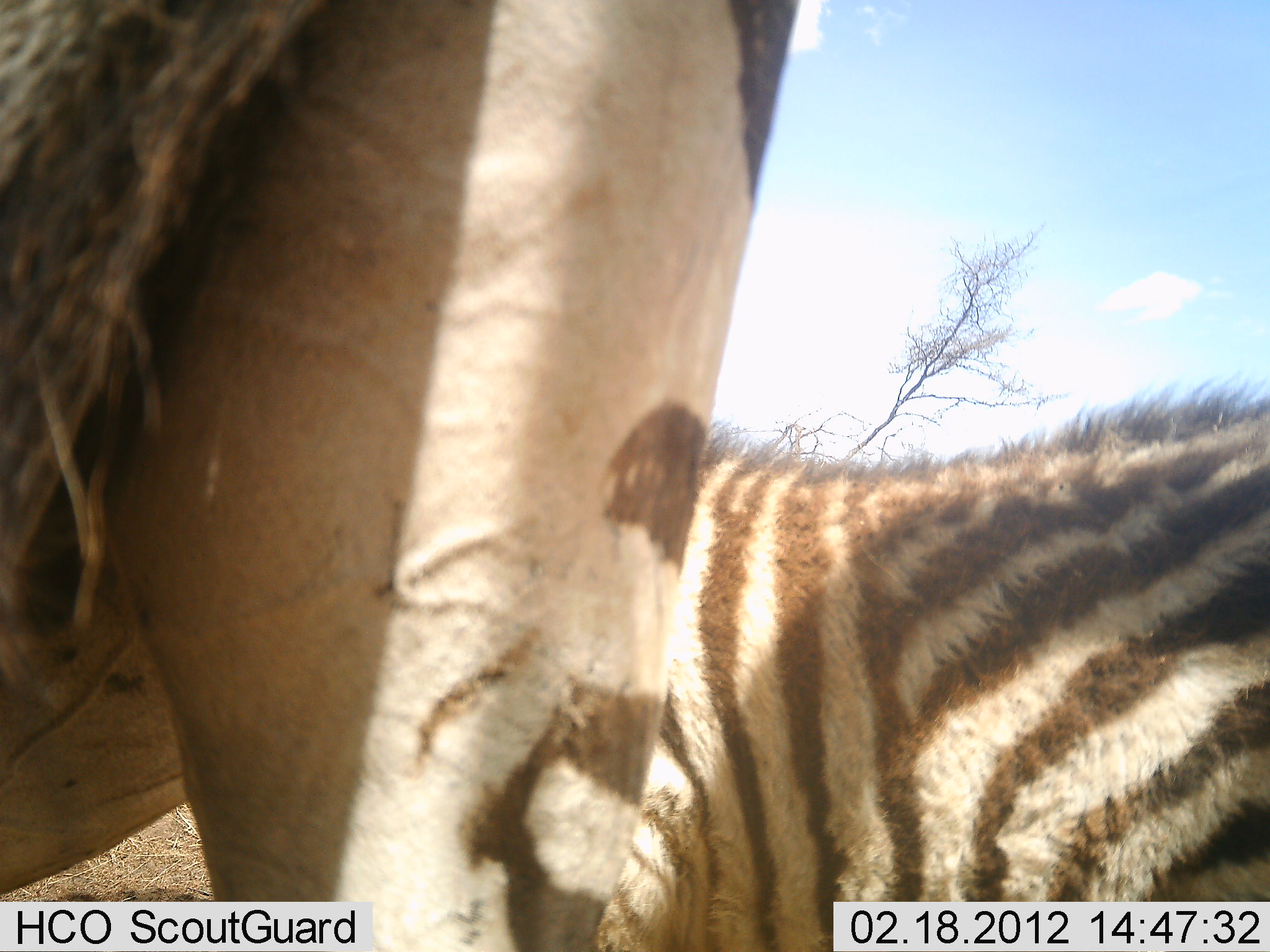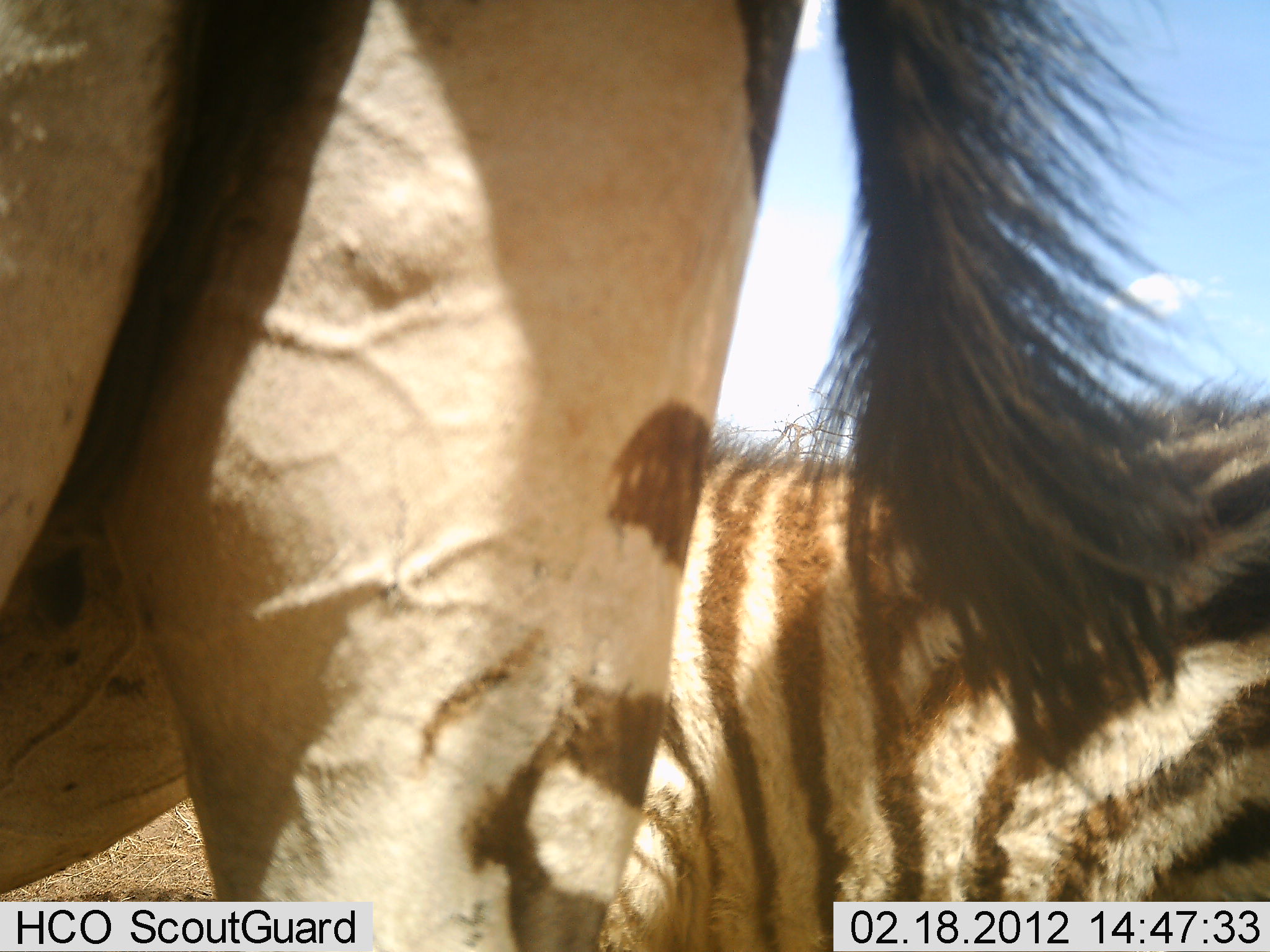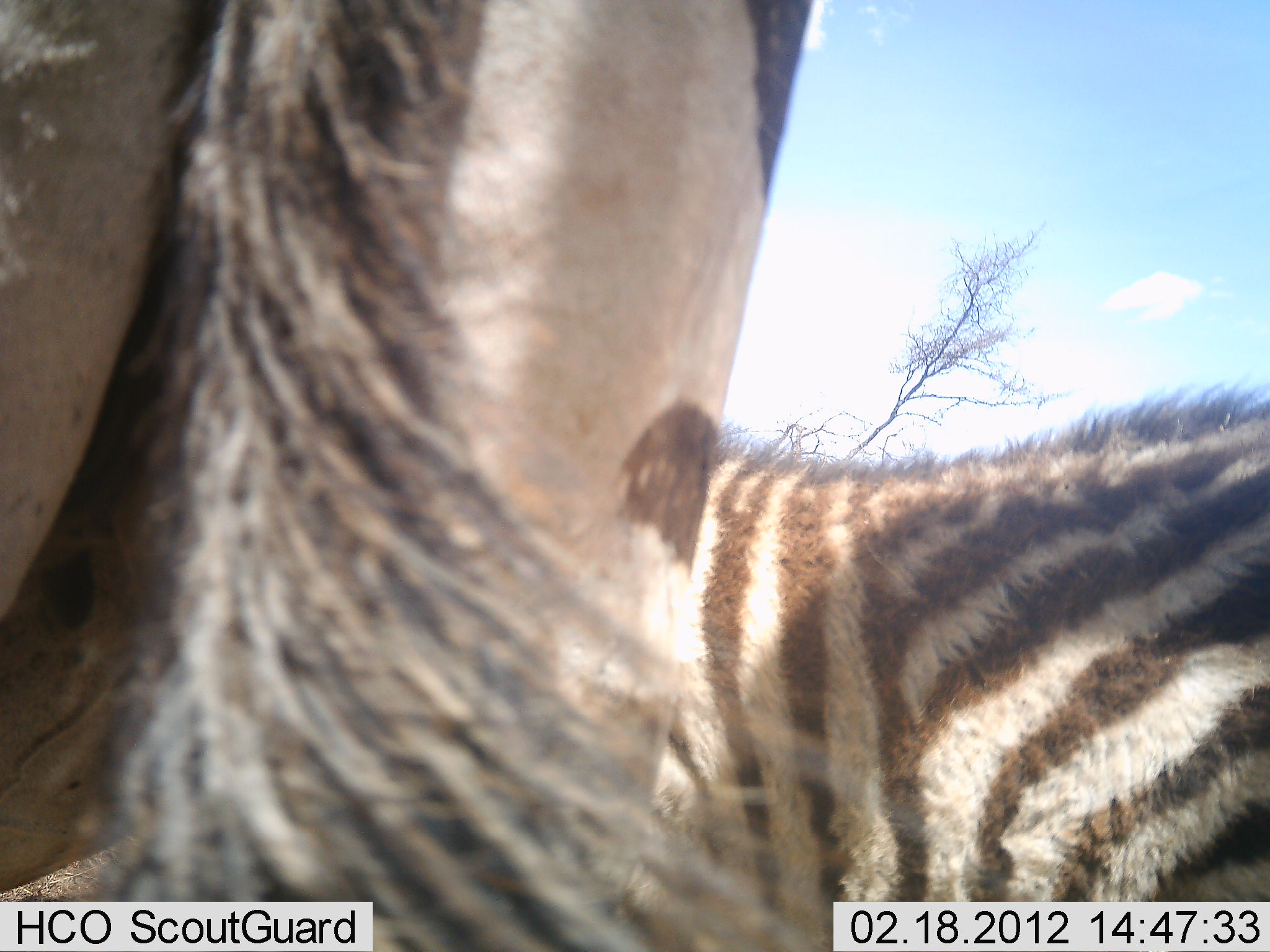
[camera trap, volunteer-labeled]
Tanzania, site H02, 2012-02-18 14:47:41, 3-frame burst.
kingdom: Animalia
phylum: Chordata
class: Mammalia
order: Perissodactyla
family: Equidae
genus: Equus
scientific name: Equus quagga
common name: plains zebra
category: zebra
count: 2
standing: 89%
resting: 6%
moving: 6%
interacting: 6%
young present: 17%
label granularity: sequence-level